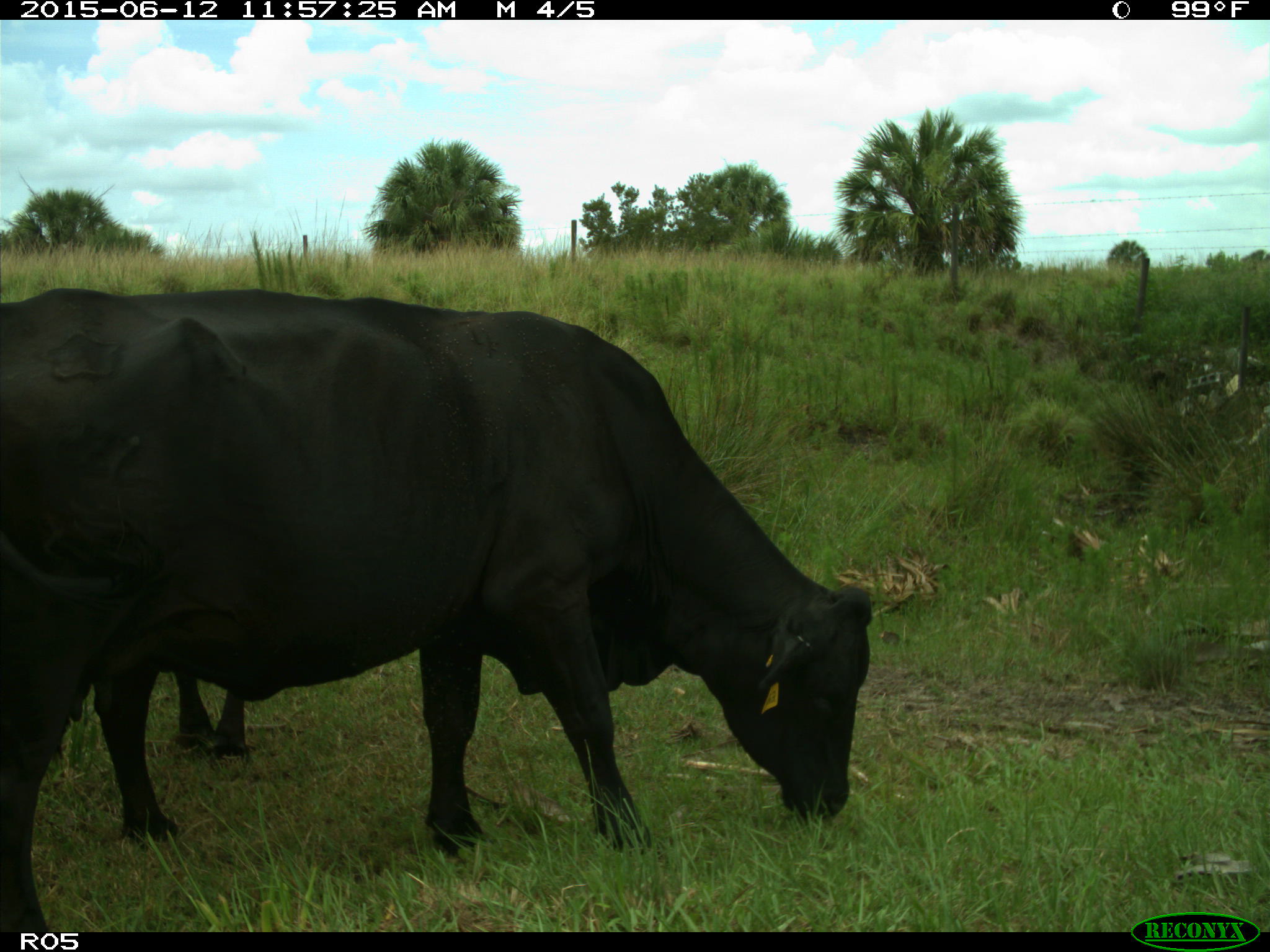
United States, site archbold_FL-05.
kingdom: Animalia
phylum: Chordata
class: Mammalia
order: Artiodactyla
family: Bovidae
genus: Bos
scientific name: Bos taurus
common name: domestic cow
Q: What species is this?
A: Bos taurus (domestic cow).